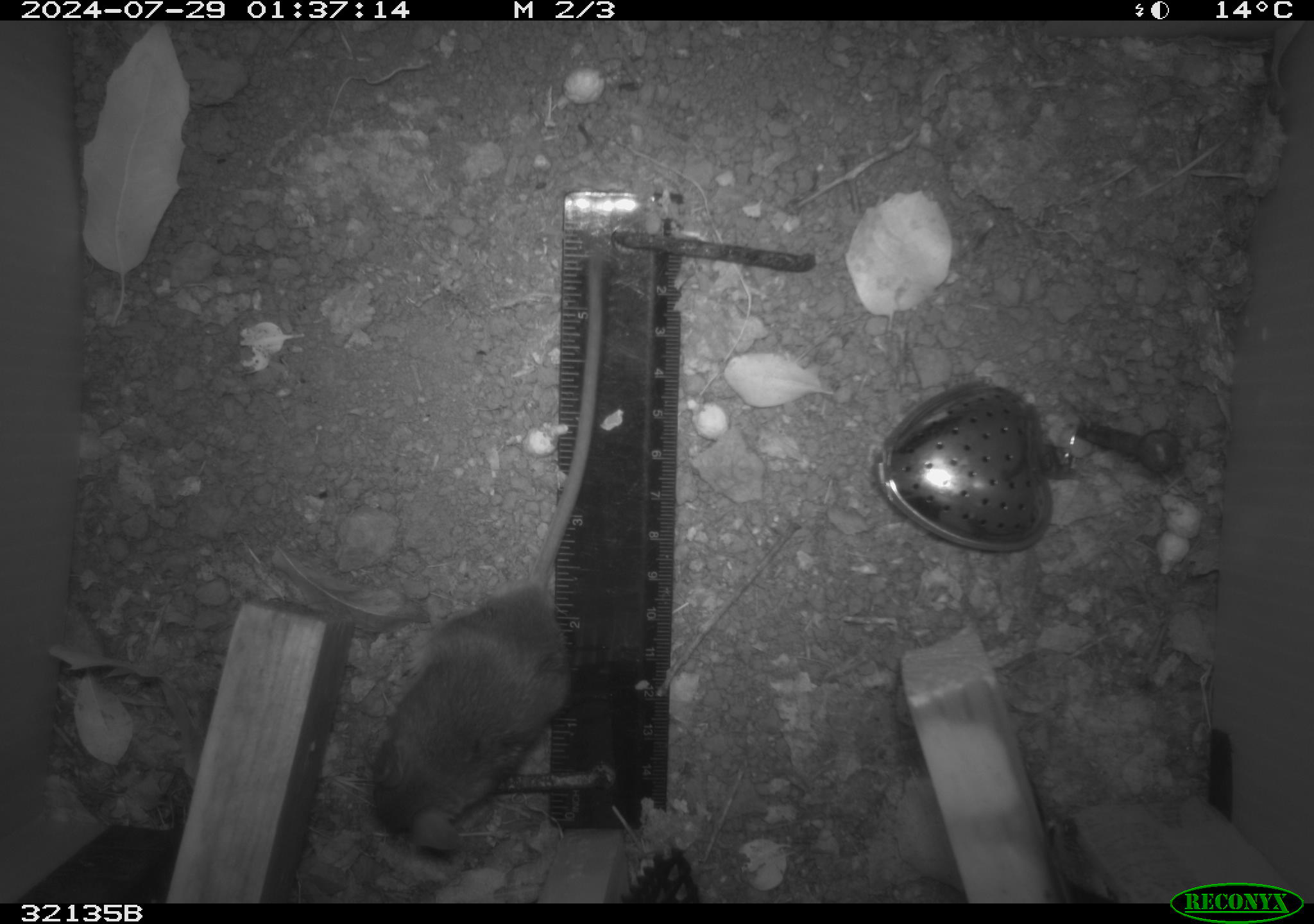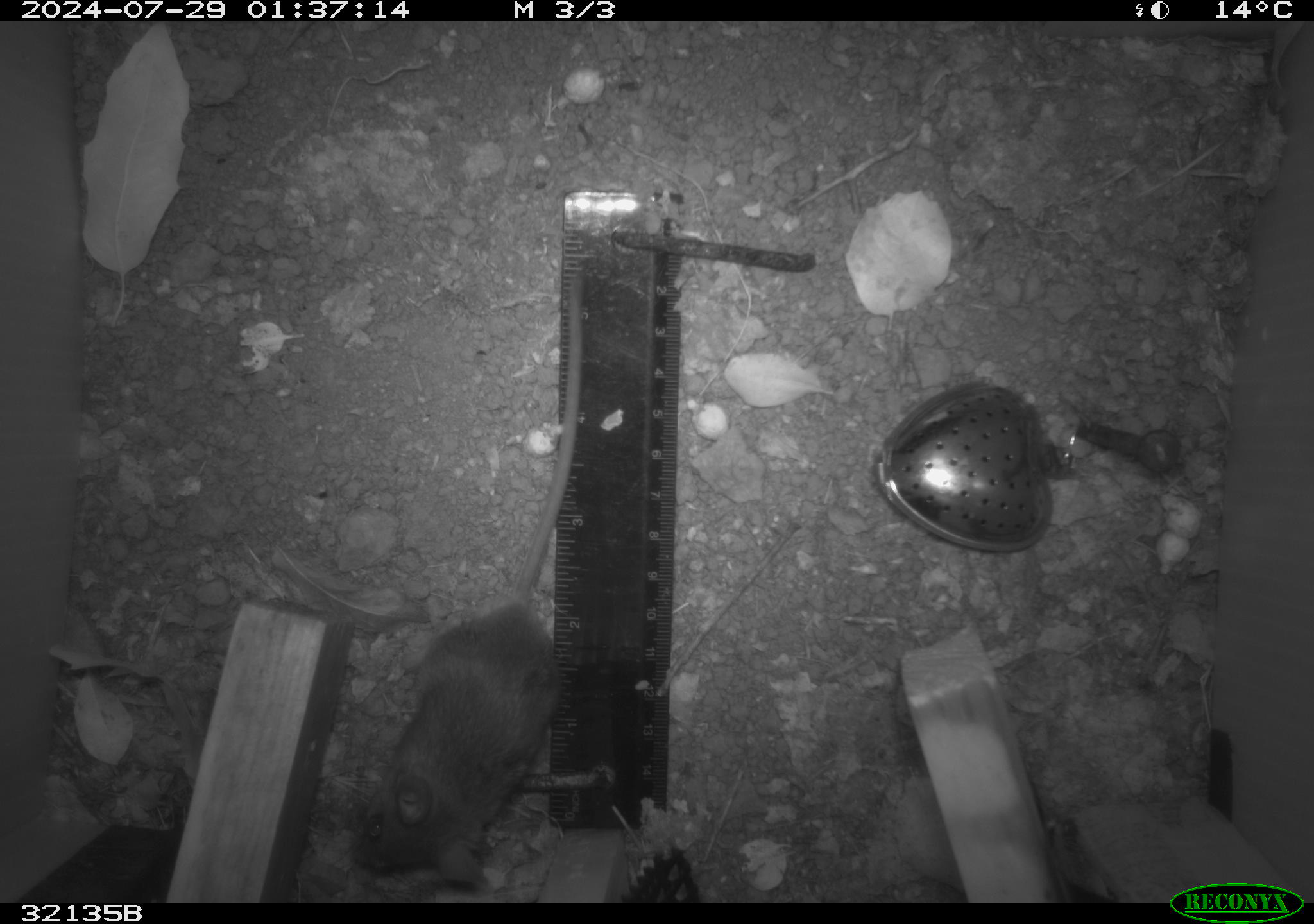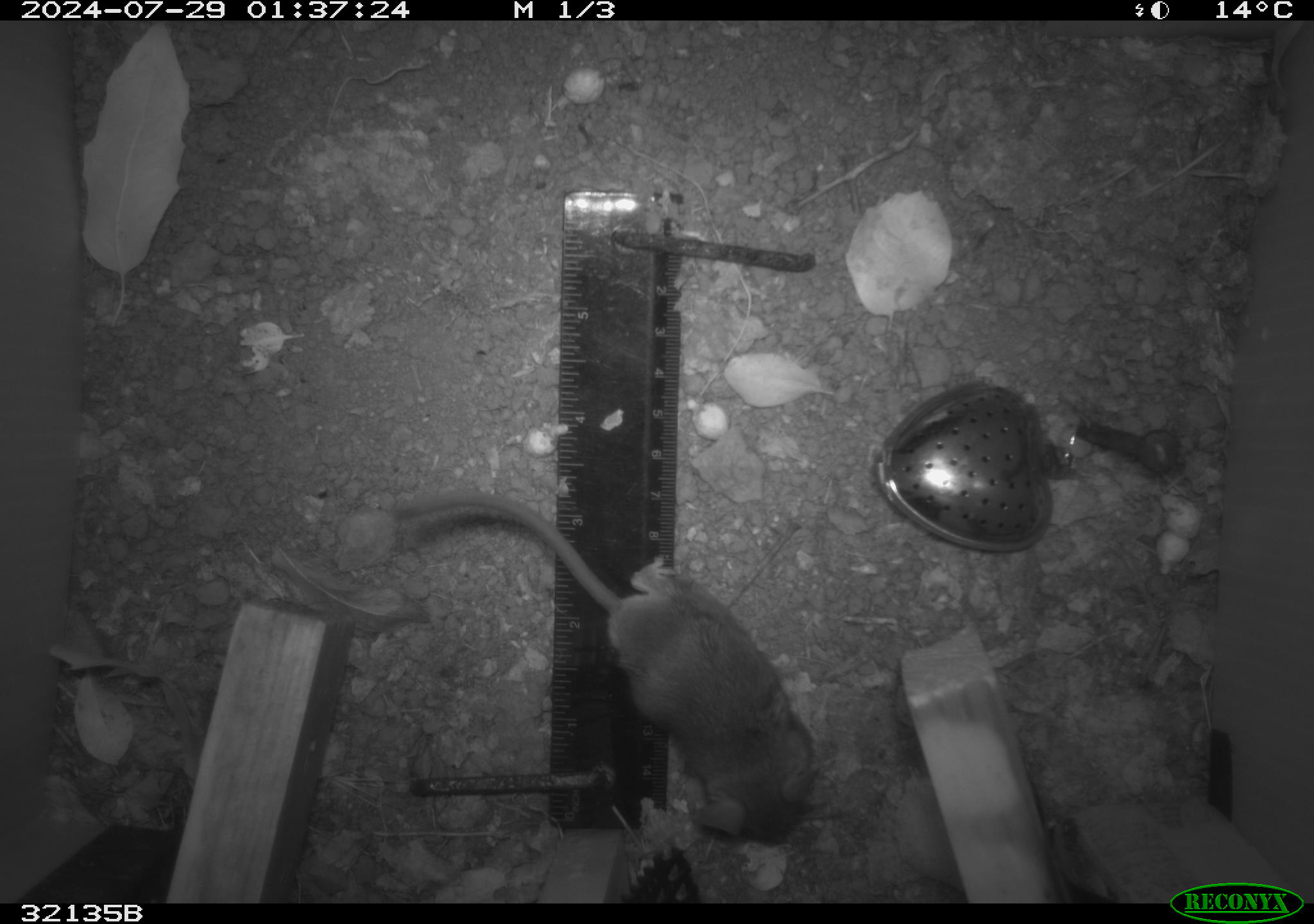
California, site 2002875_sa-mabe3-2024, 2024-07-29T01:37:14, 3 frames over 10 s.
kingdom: Animalia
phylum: Chordata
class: Mammalia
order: Rodentia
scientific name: Rodentia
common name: mouse species